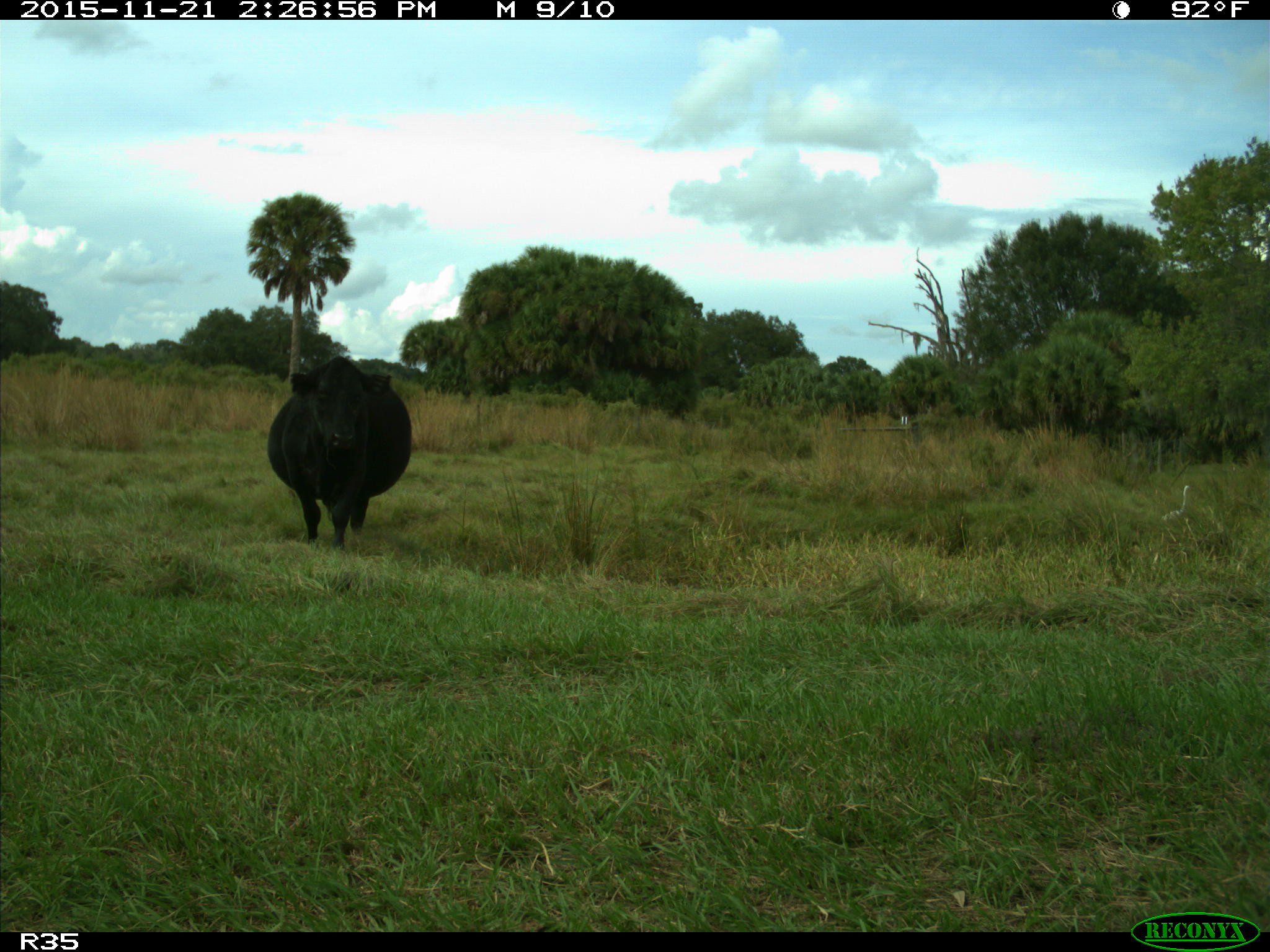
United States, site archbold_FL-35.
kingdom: Animalia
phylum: Chordata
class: Mammalia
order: Artiodactyla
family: Bovidae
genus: Bos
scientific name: Bos taurus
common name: domestic cow